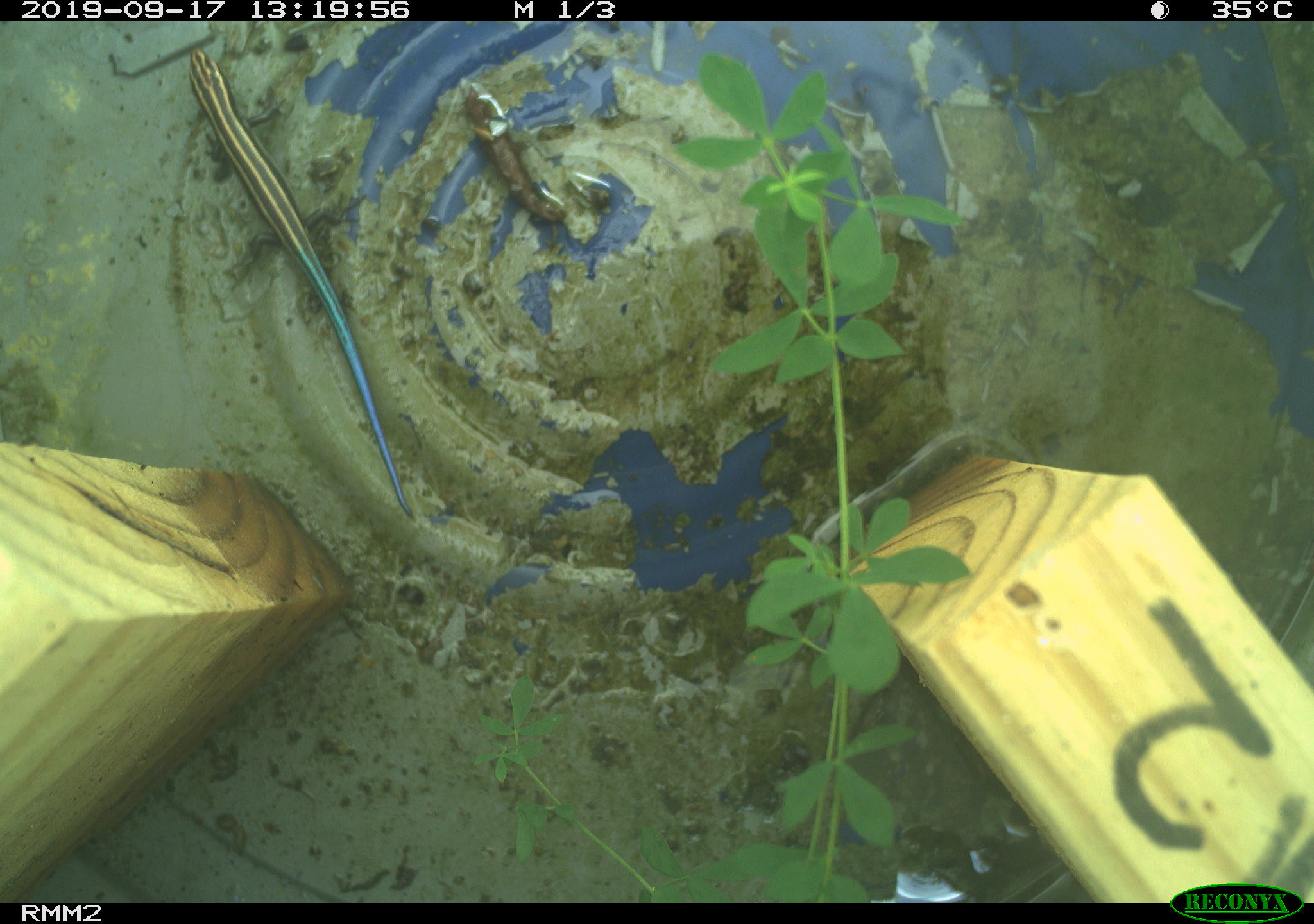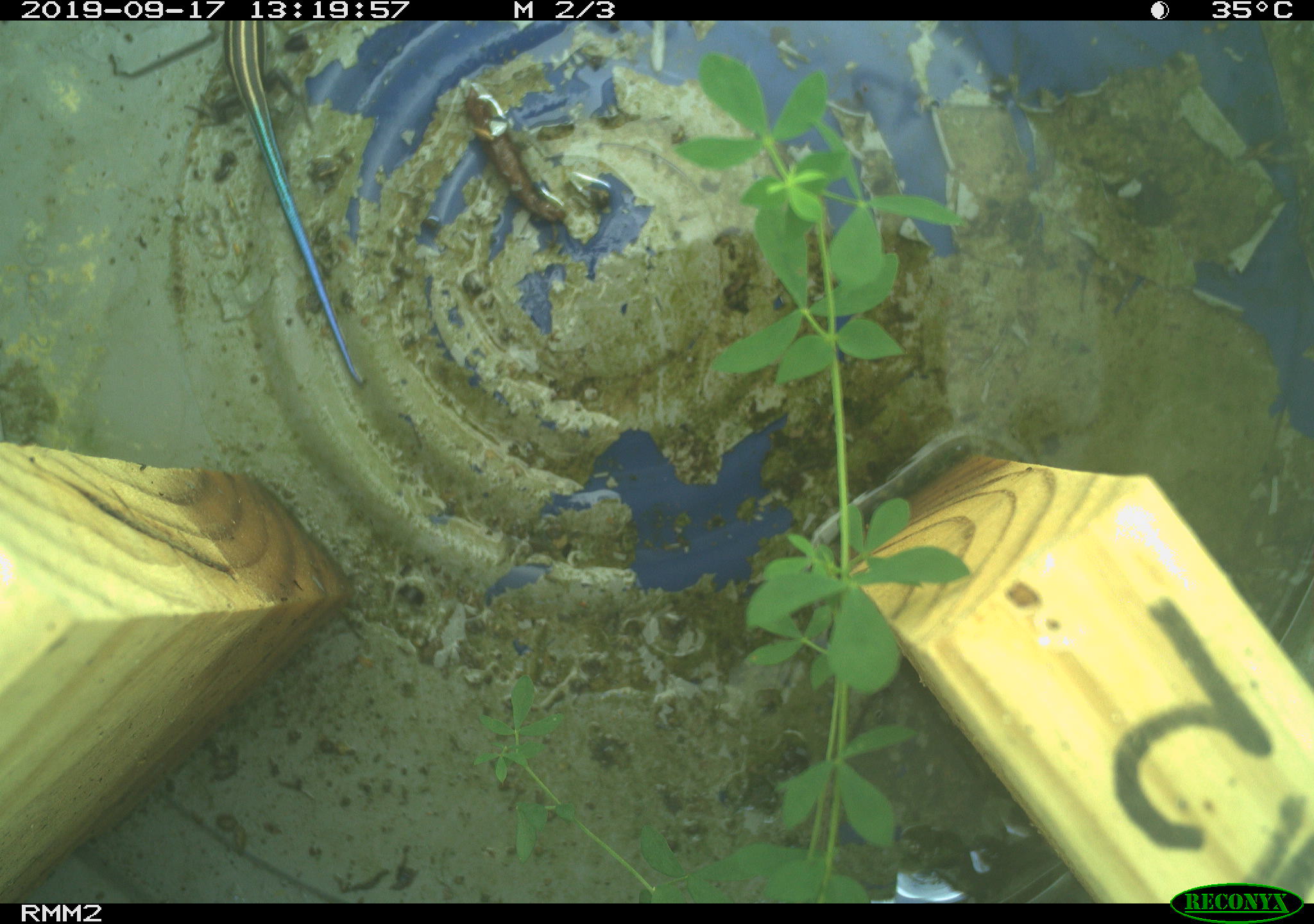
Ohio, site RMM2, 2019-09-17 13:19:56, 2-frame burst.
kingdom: Animalia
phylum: Chordata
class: Reptilia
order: Squamata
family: Scincidae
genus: Plestiodon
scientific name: Plestiodon fasciatus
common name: common five-lined skink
Common five-lined skink (Plestiodon fasciatus).